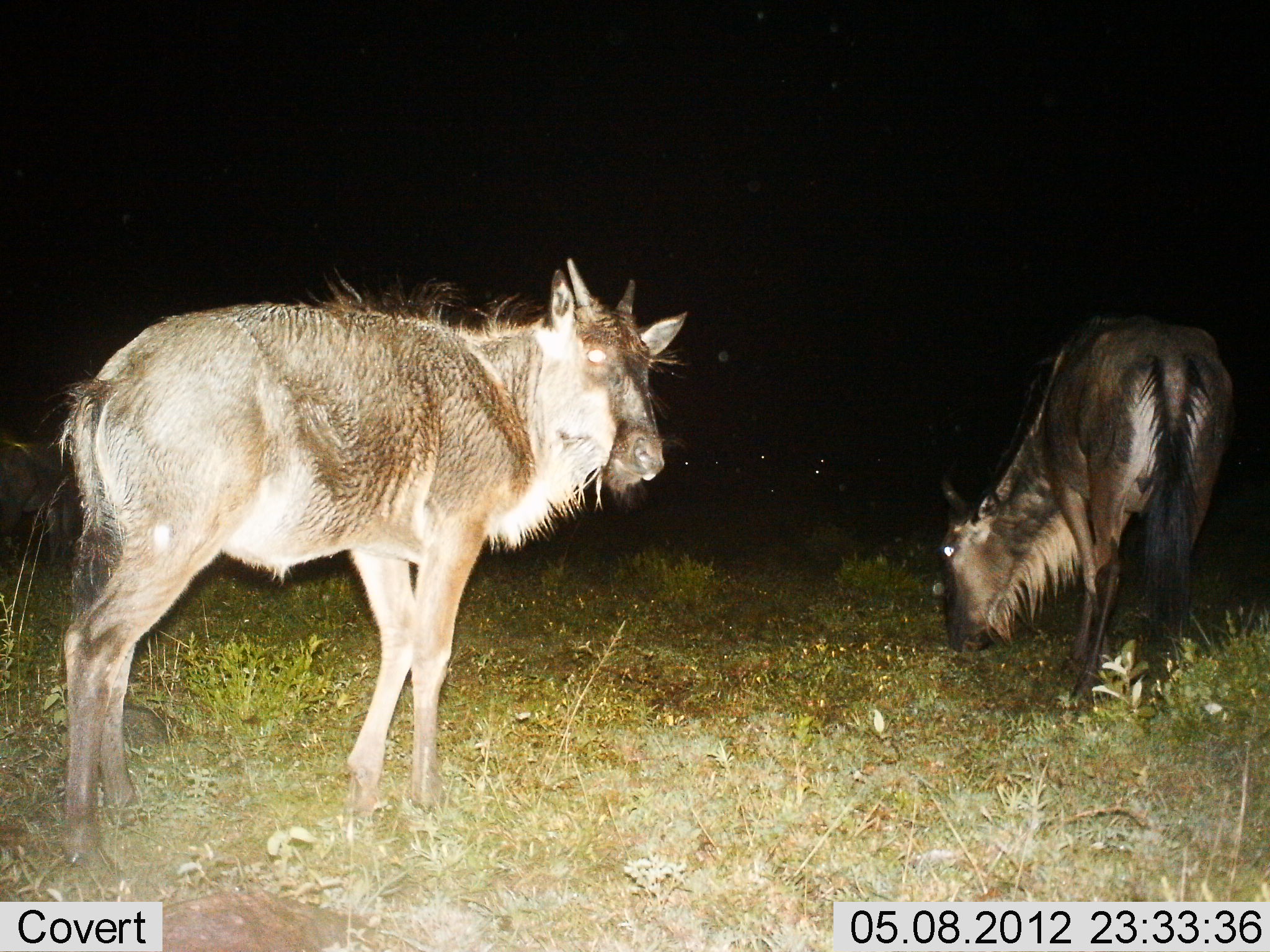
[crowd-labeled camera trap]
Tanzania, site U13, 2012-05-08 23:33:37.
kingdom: Animalia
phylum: Chordata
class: Mammalia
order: Artiodactyla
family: Bovidae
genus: Connochaetes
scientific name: Connochaetes taurinus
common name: blue wildebeest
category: wildebeest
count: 2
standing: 60%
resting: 10%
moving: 0%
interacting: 0%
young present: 40%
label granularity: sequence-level